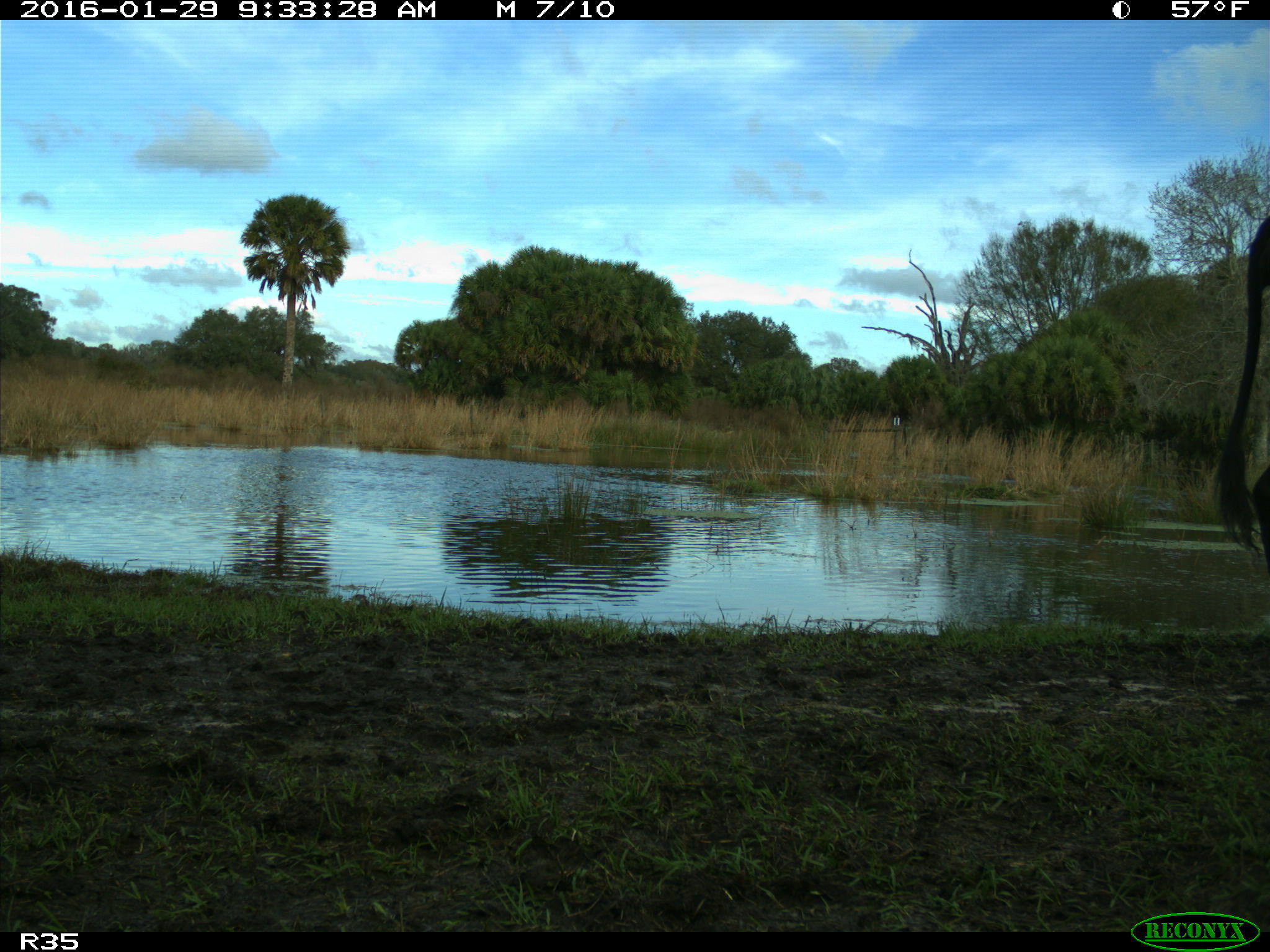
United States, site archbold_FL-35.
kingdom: Animalia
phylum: Chordata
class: Mammalia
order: Artiodactyla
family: Bovidae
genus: Bos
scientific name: Bos taurus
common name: domestic cow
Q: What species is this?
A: Bos taurus (domestic cow).